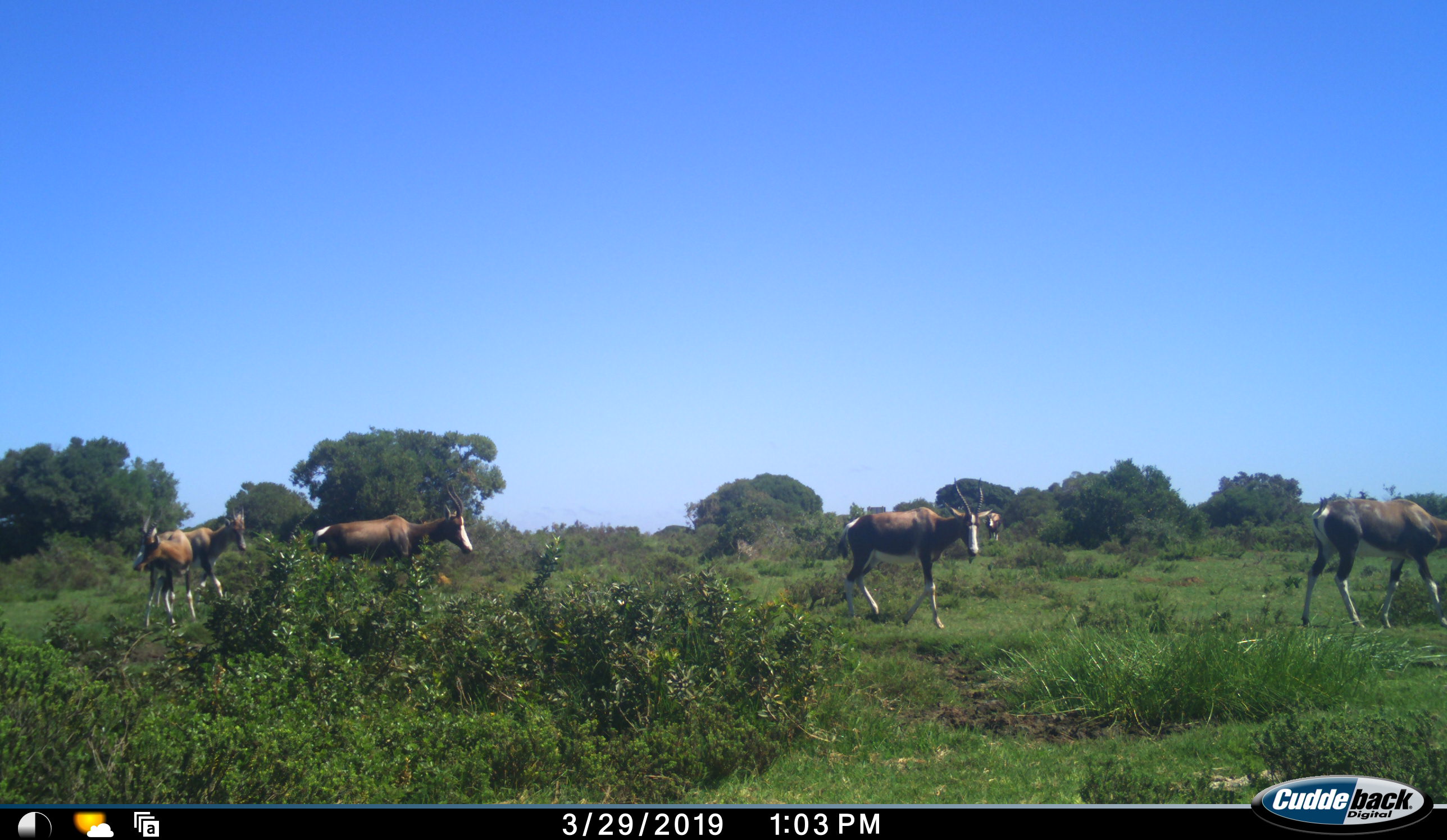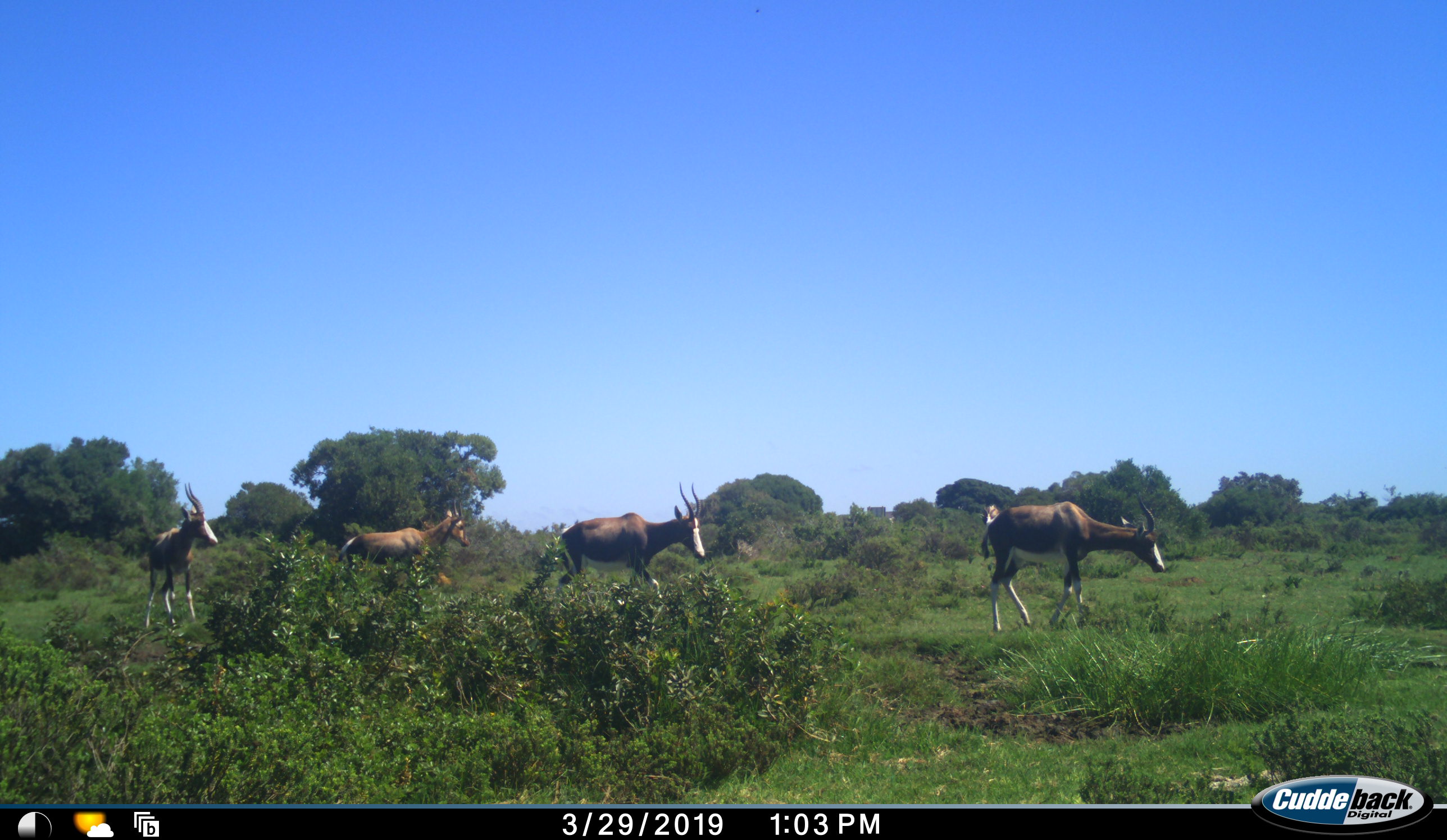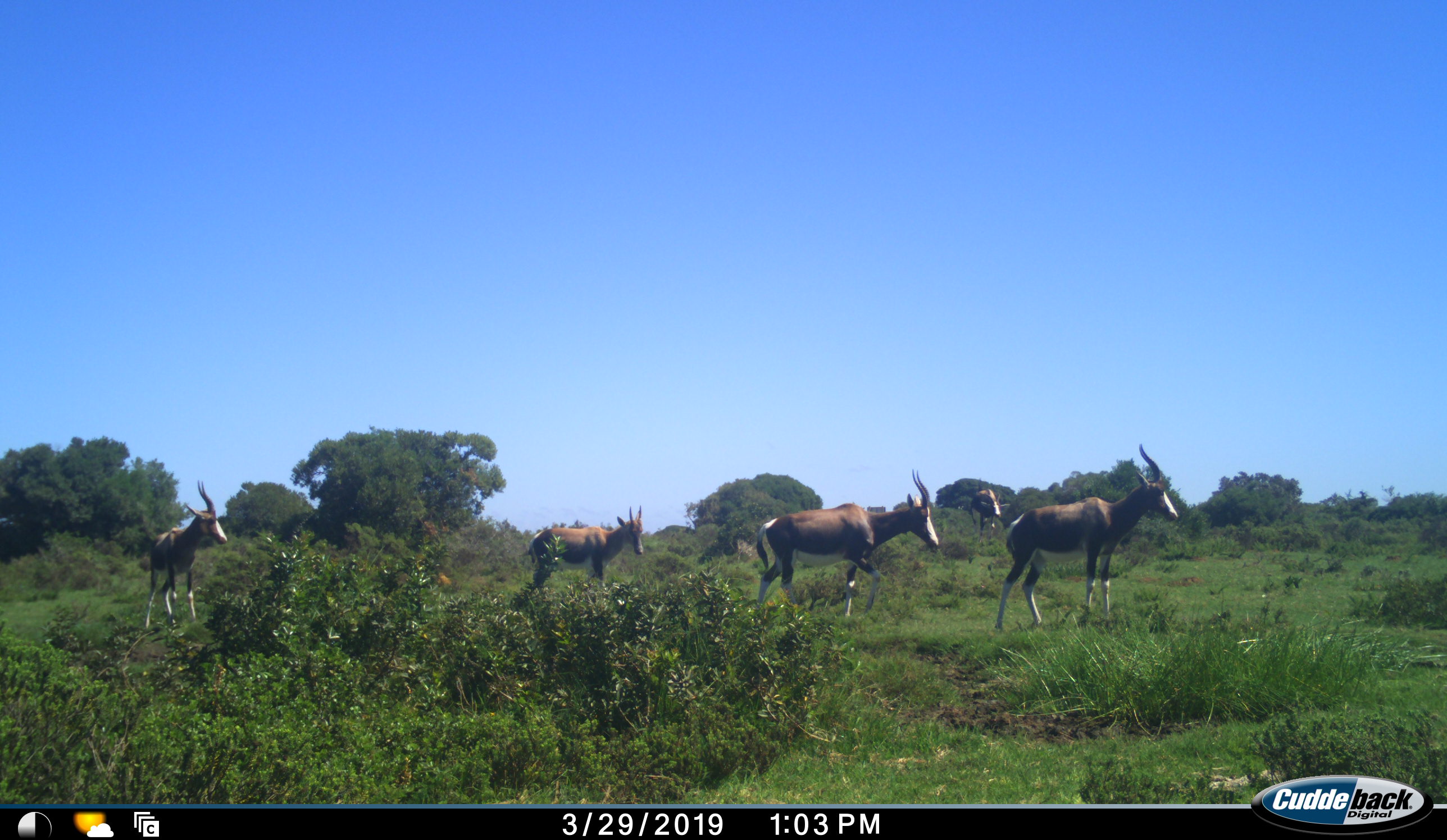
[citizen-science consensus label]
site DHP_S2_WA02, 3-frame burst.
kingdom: Animalia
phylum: Chordata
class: Mammalia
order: Artiodactyla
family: Bovidae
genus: Damaliscus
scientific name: Damaliscus pygargus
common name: bontebok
Bontebok (Damaliscus pygargus), count 6. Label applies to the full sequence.